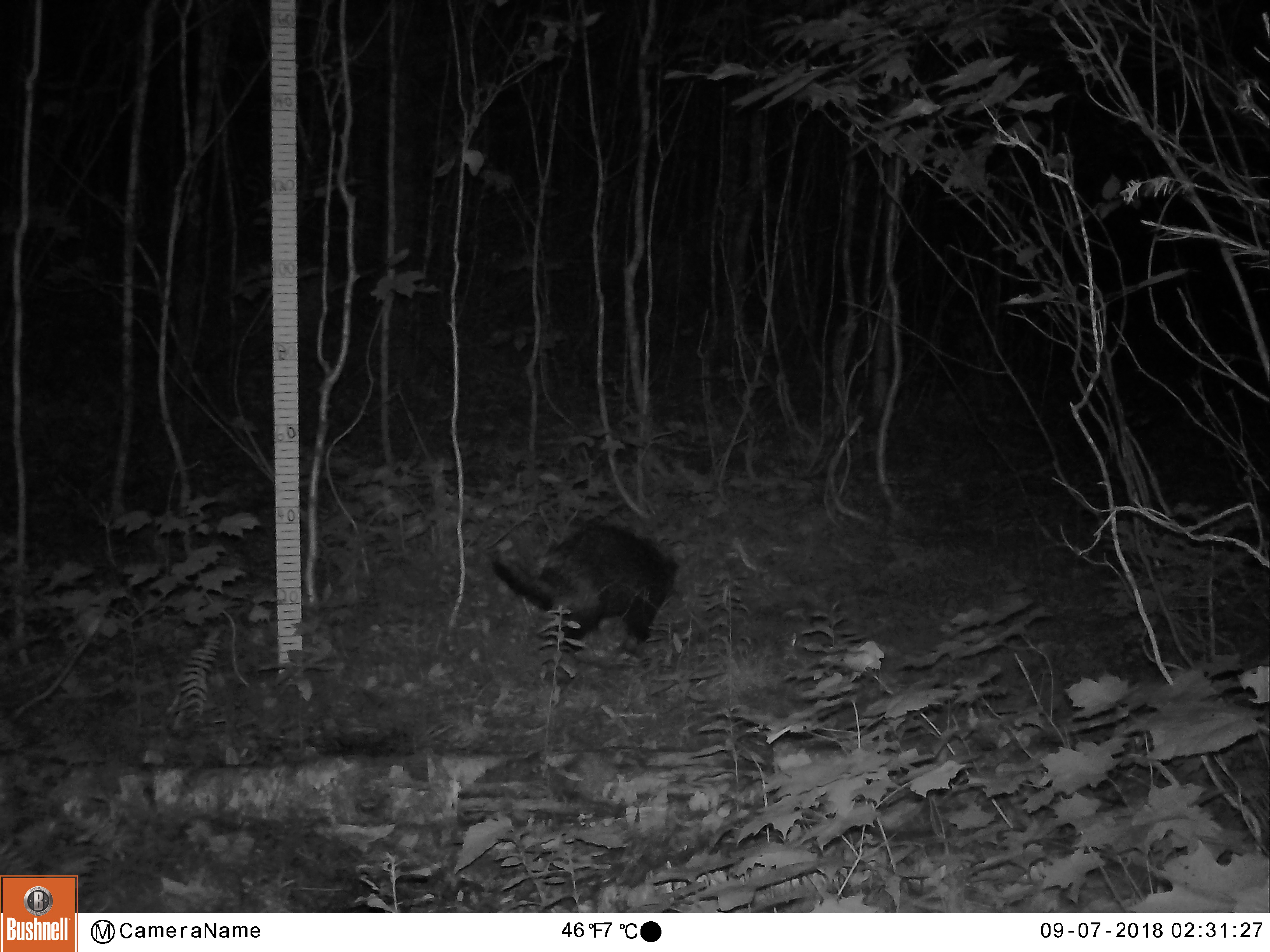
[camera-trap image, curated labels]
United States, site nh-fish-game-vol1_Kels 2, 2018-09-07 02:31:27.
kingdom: Animalia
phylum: Chordata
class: Mammalia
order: Rodentia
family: Erethizontidae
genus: Erethizon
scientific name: Erethizon dorsatum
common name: porcupine